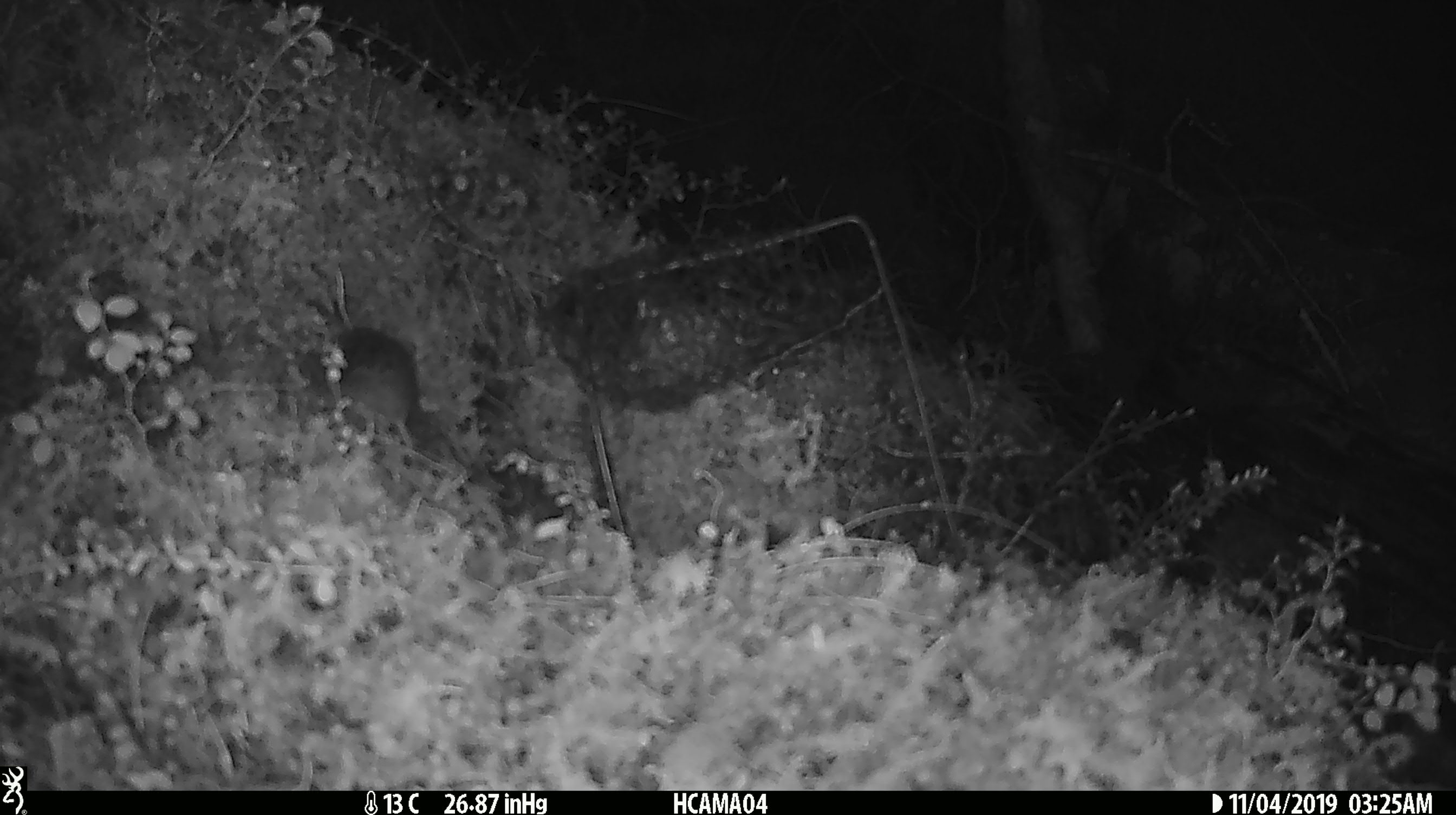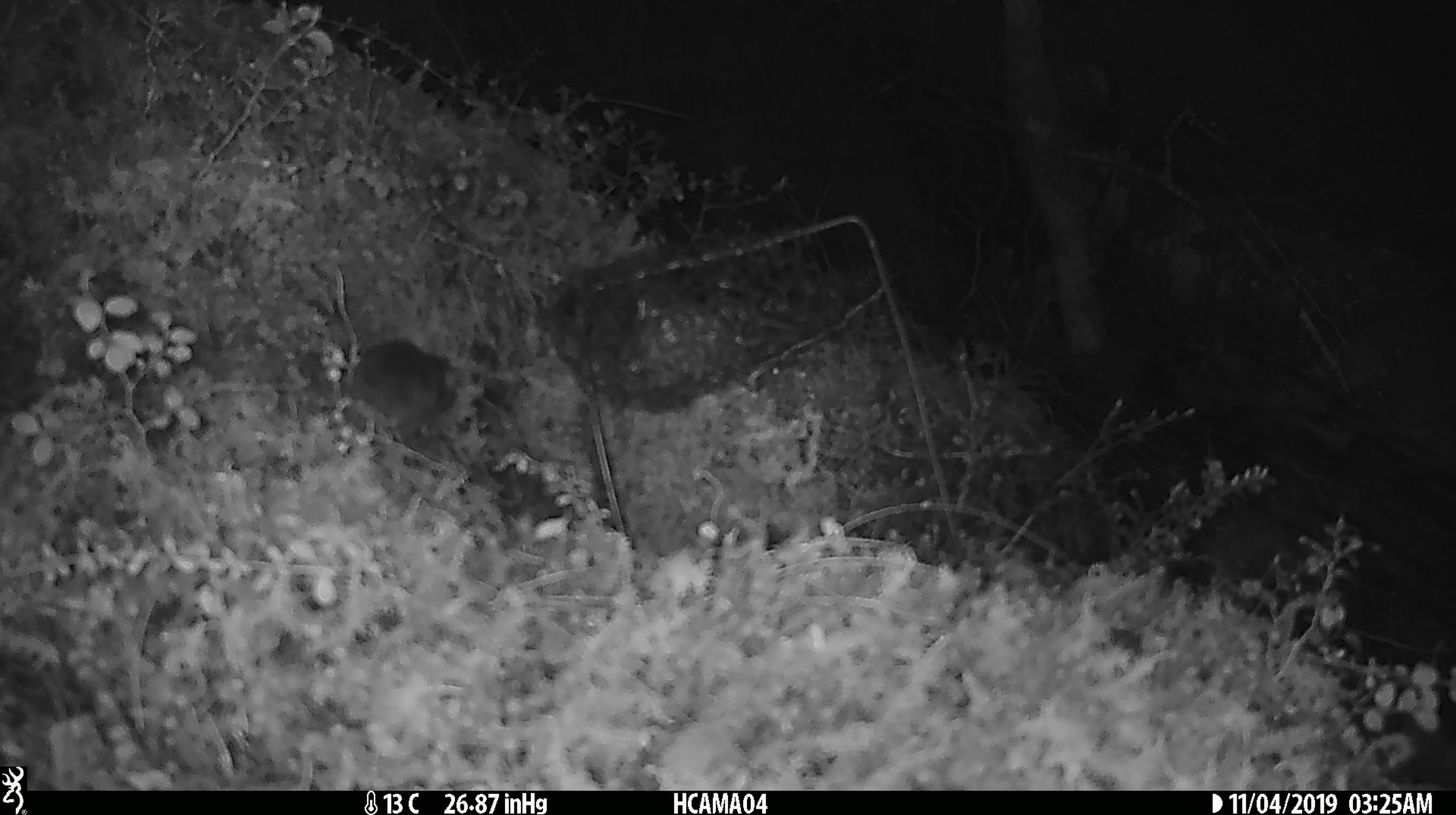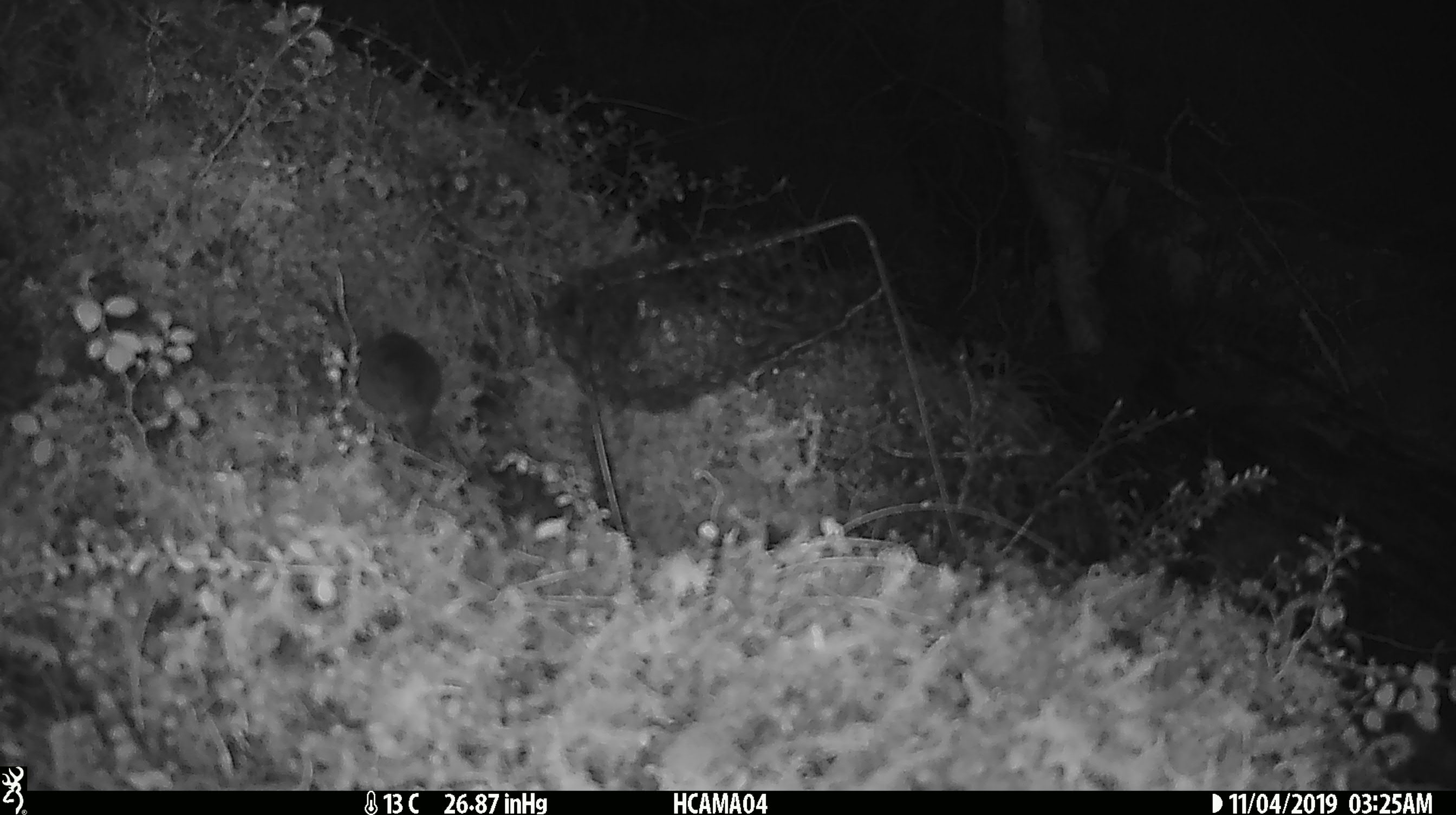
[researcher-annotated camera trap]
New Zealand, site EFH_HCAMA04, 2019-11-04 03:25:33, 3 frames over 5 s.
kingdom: Animalia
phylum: Chordata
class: Mammalia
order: Rodentia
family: Muridae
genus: Mus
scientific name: Mus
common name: mouse